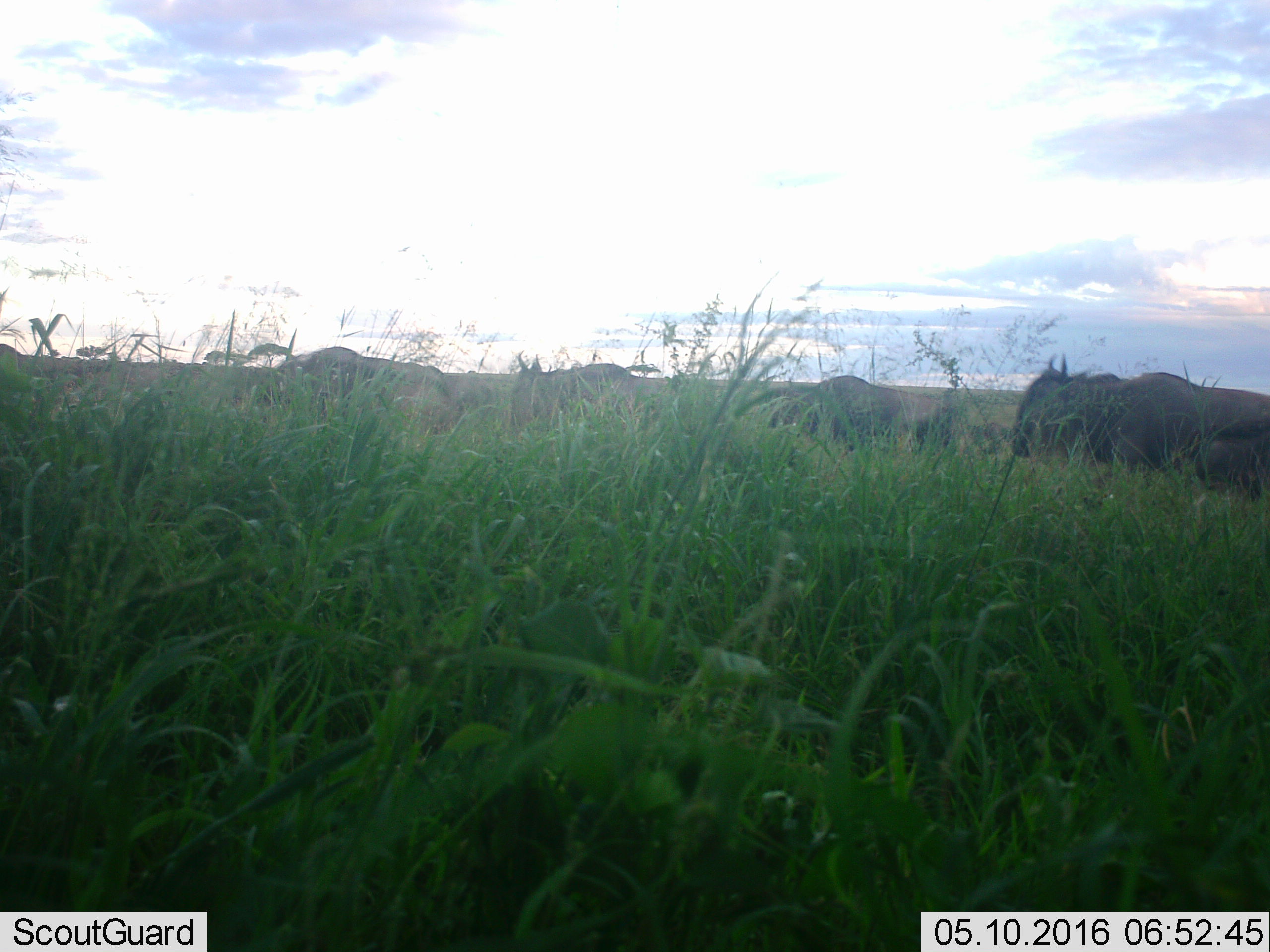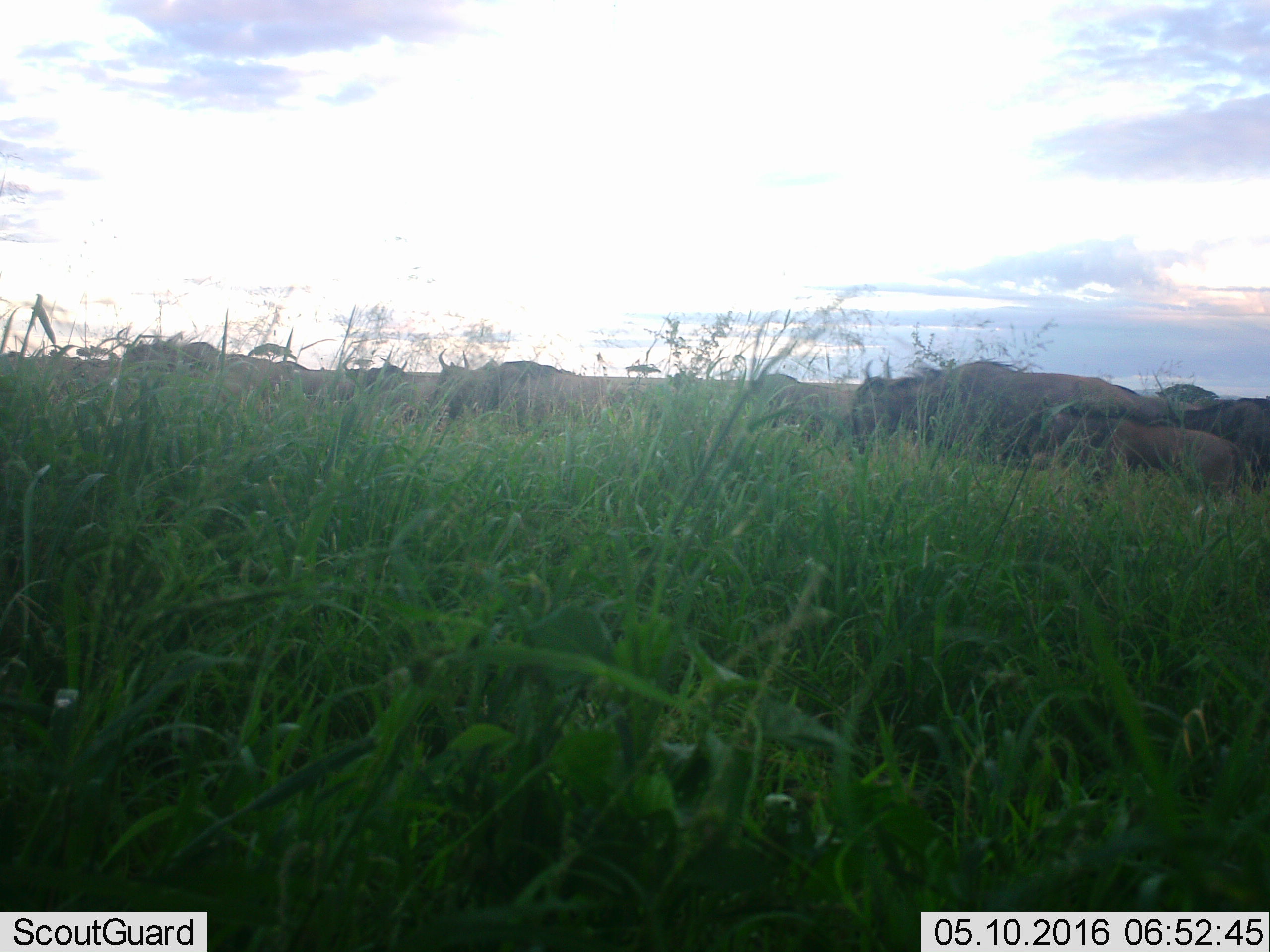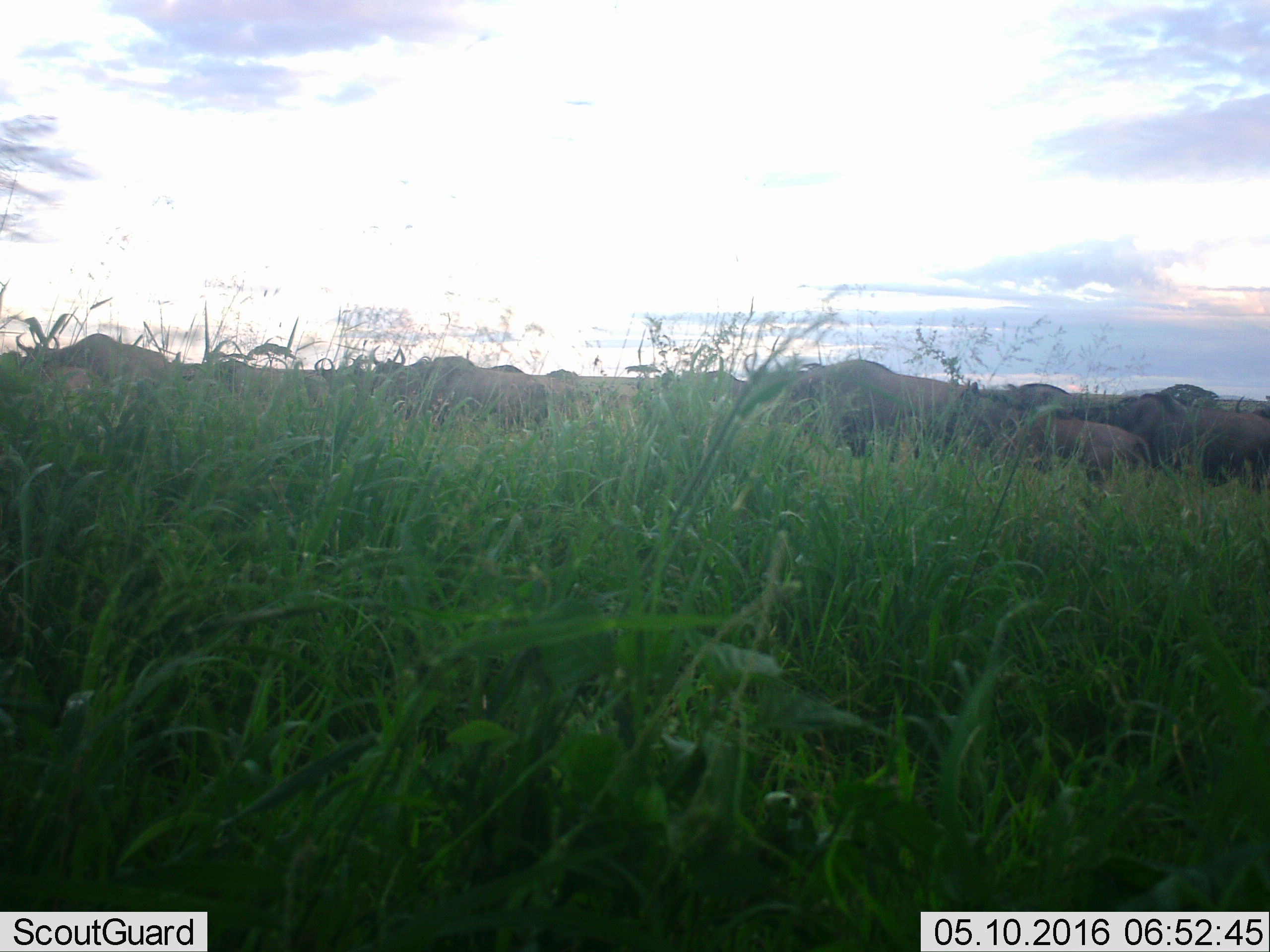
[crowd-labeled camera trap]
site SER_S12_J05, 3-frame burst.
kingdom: Animalia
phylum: Chordata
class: Mammalia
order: Artiodactyla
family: Bovidae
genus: Connochaetes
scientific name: Connochaetes taurinus taurinus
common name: blue wildebeest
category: wildebeestblue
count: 10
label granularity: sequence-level